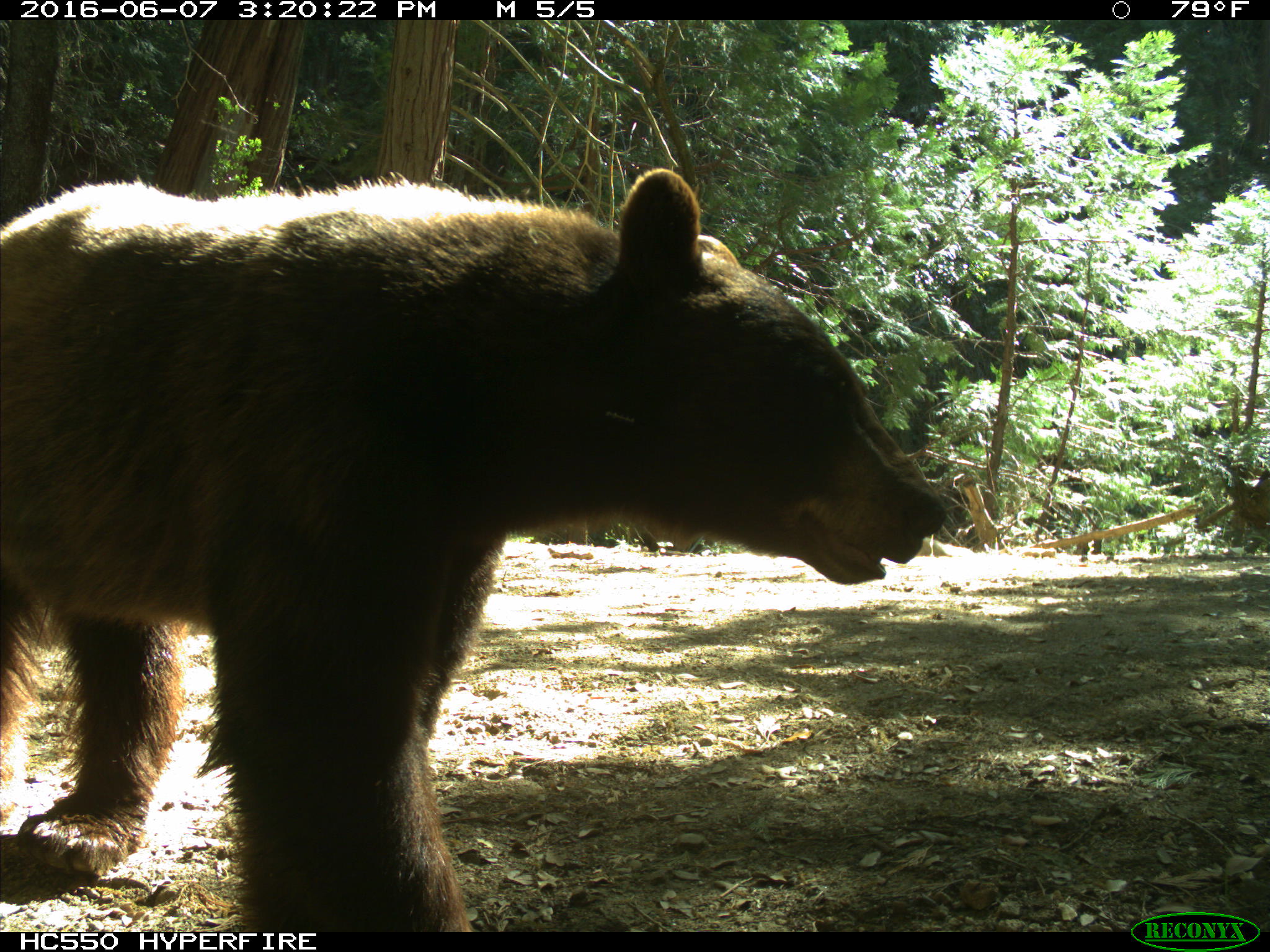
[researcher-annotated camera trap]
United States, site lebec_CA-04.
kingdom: Animalia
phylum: Chordata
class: Mammalia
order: Carnivora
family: Ursidae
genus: Ursus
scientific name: Ursus americanus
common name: american black bear